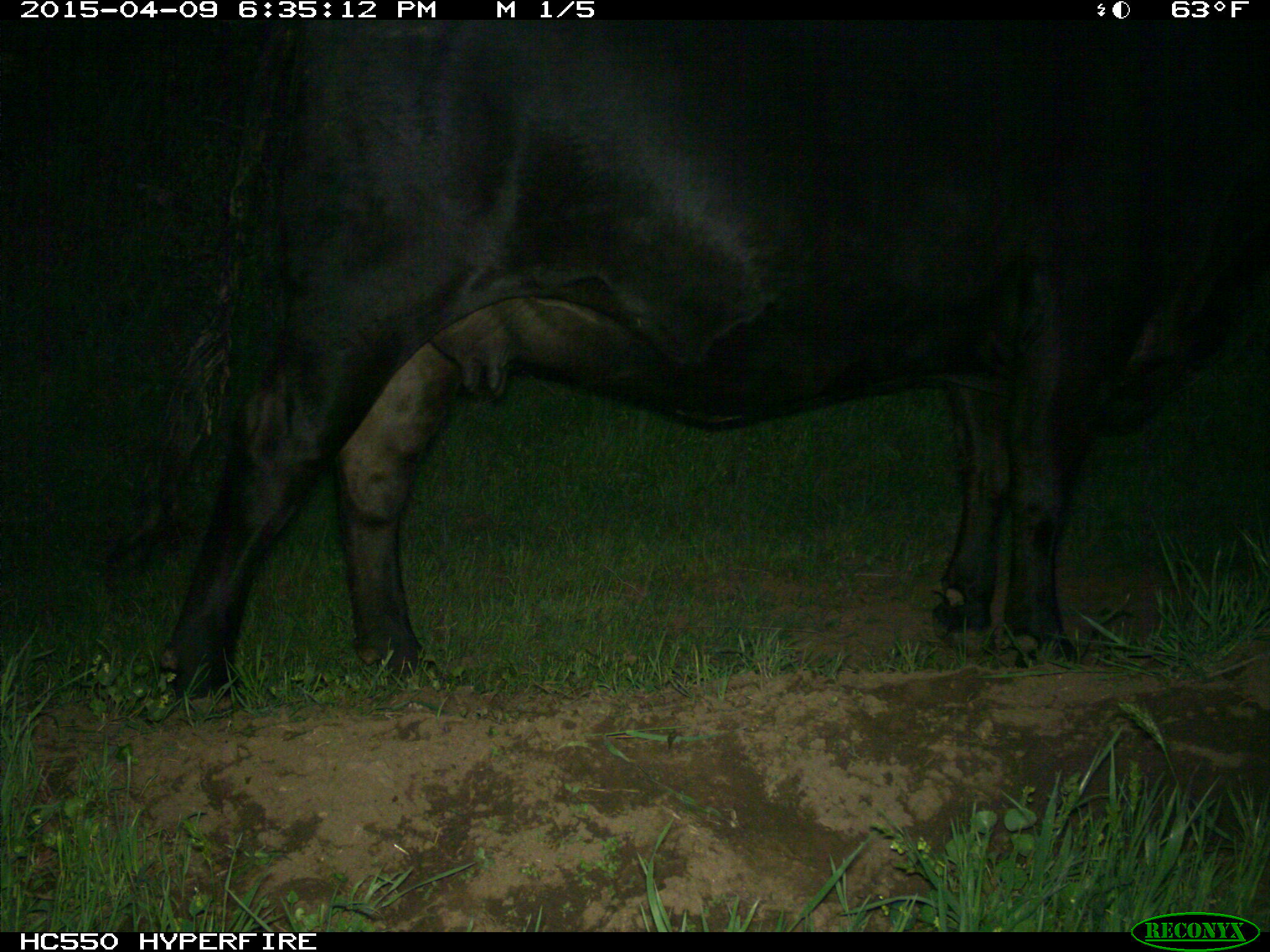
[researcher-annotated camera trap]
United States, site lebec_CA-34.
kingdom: Animalia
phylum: Chordata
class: Mammalia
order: Artiodactyla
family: Bovidae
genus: Bos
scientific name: Bos taurus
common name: domestic cow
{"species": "Bos taurus (domestic cow)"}